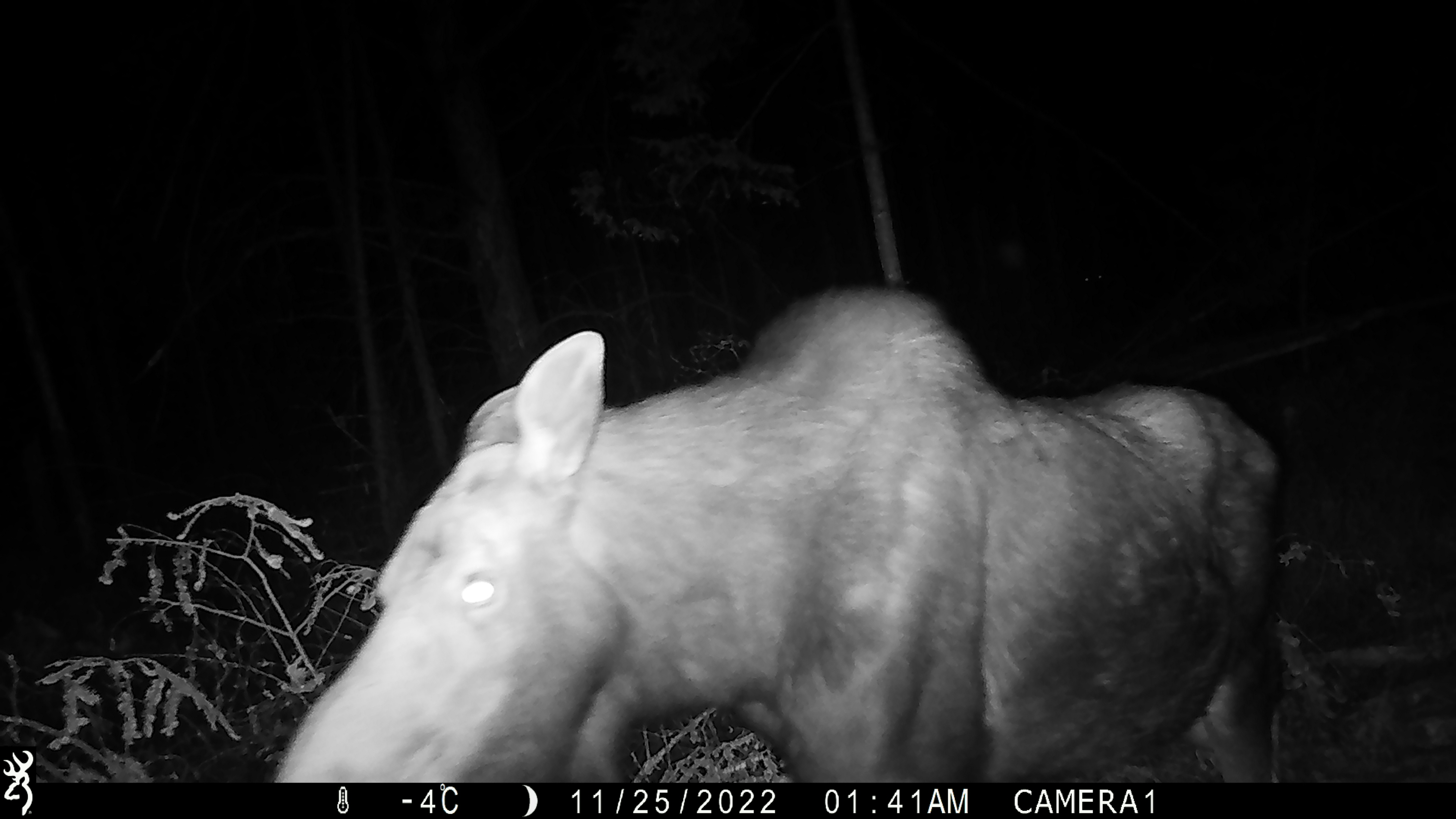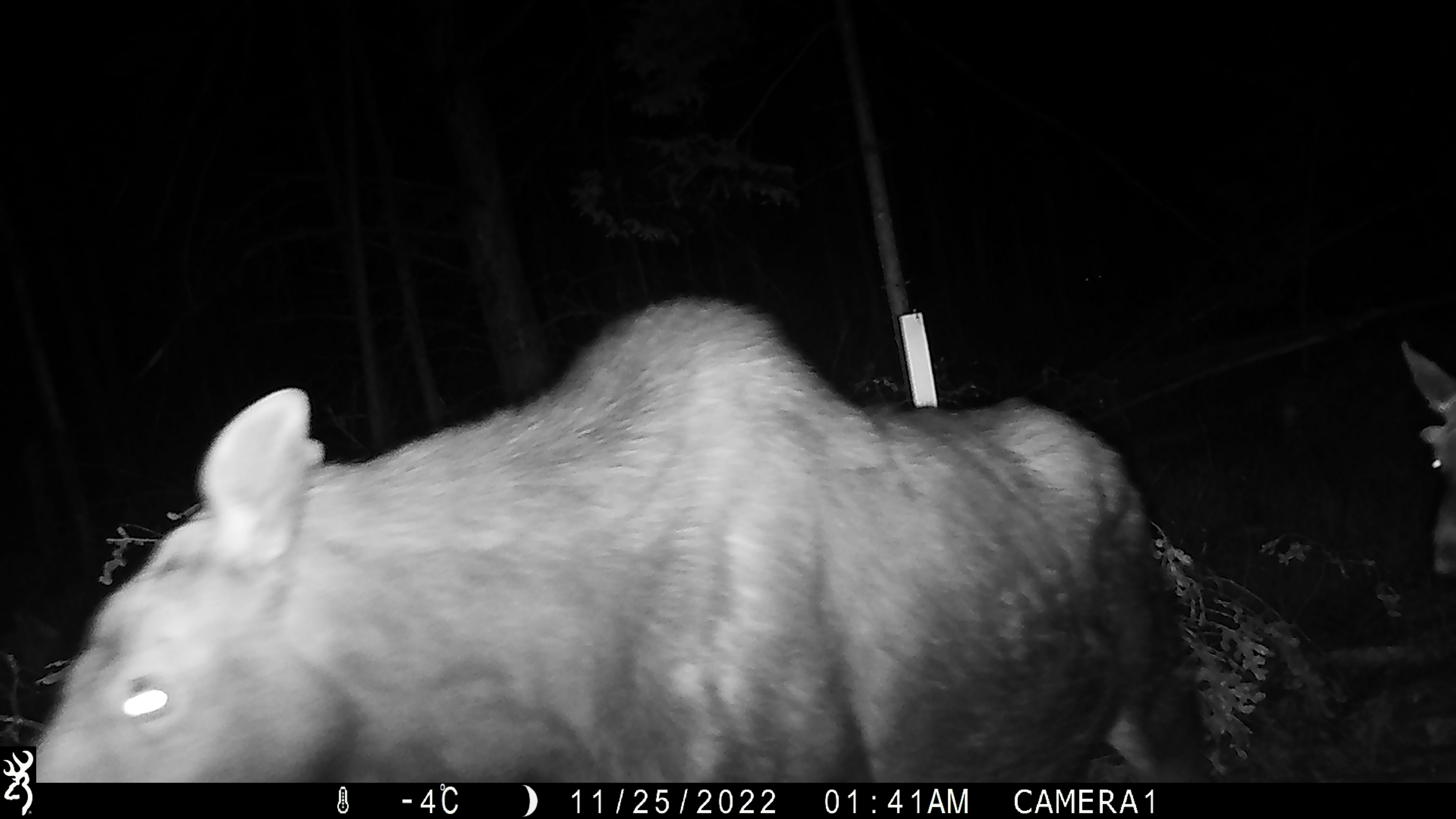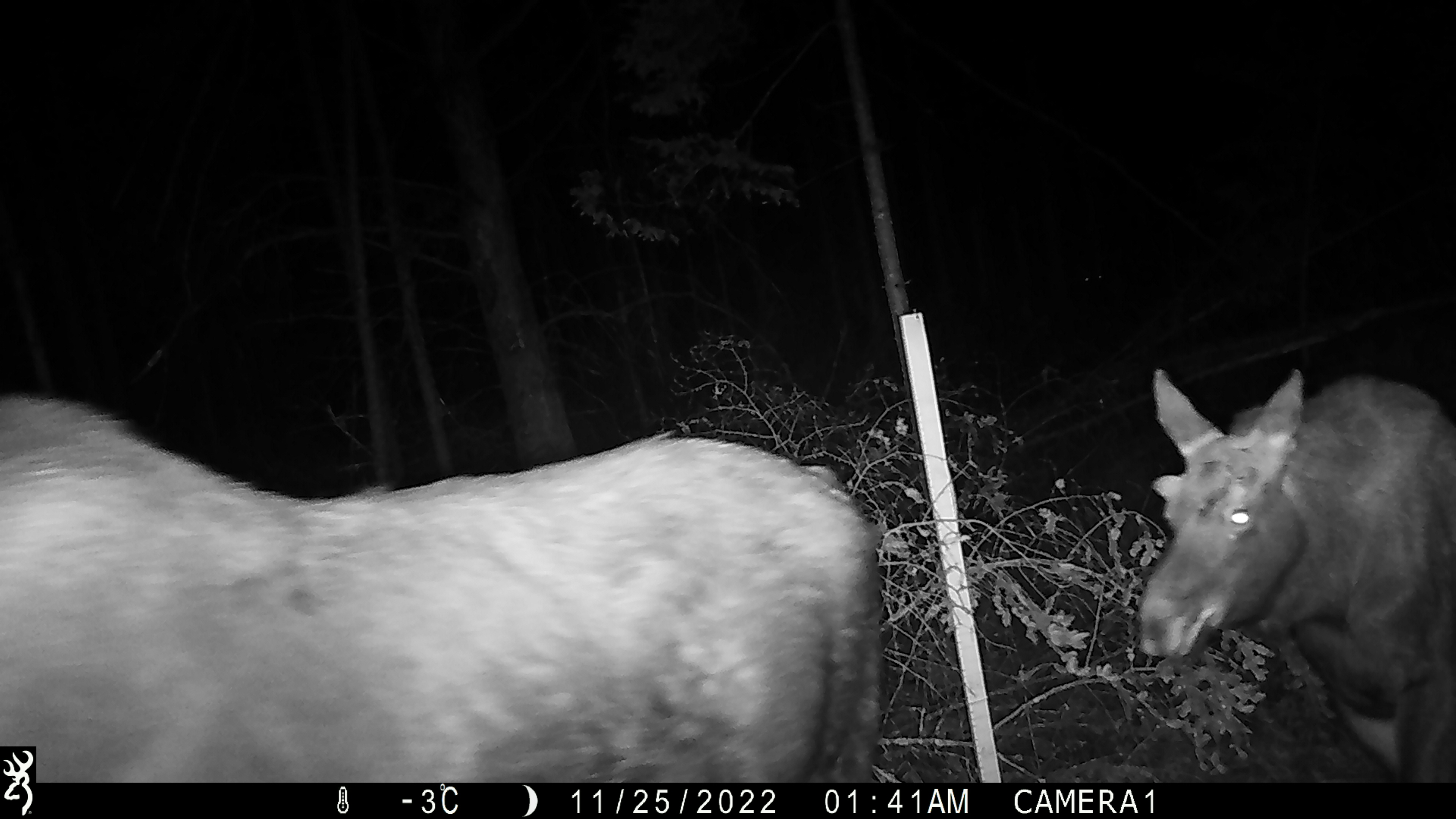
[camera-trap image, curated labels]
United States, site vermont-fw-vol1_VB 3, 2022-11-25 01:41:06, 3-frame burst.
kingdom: Animalia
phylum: Chordata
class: Mammalia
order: Artiodactyla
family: Cervidae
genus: Alces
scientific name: Alces alces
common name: moose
Moose (Alces alces).